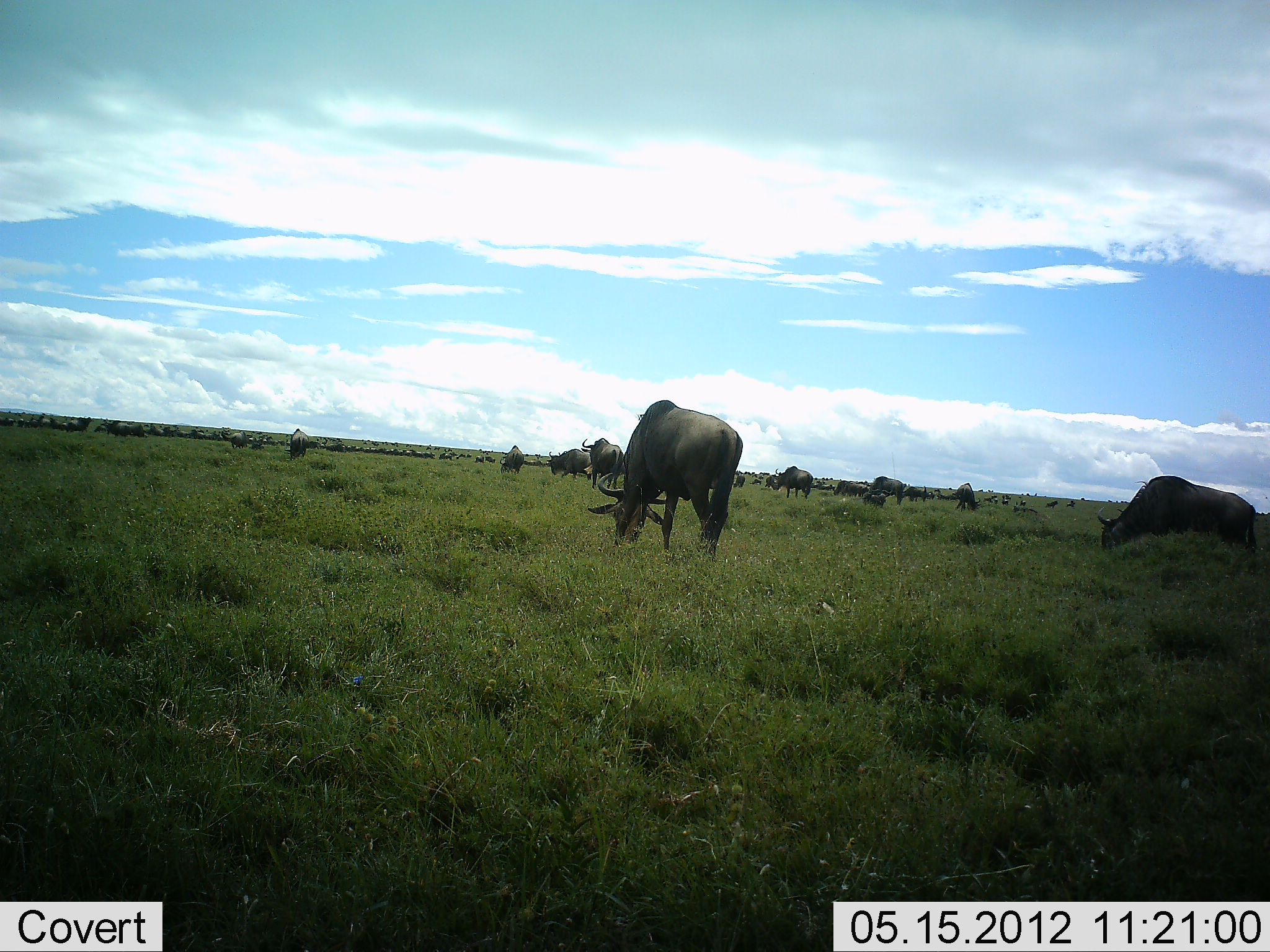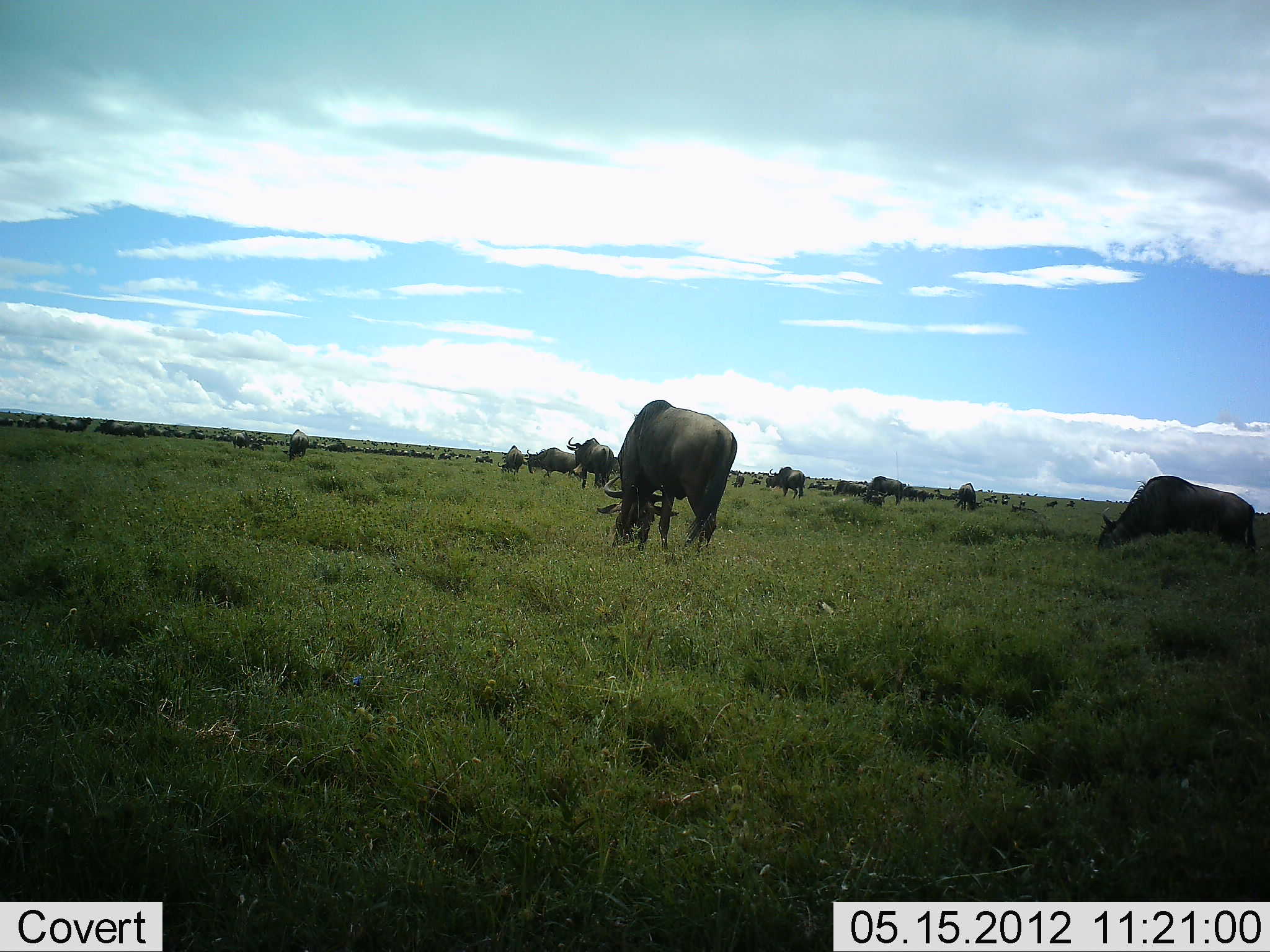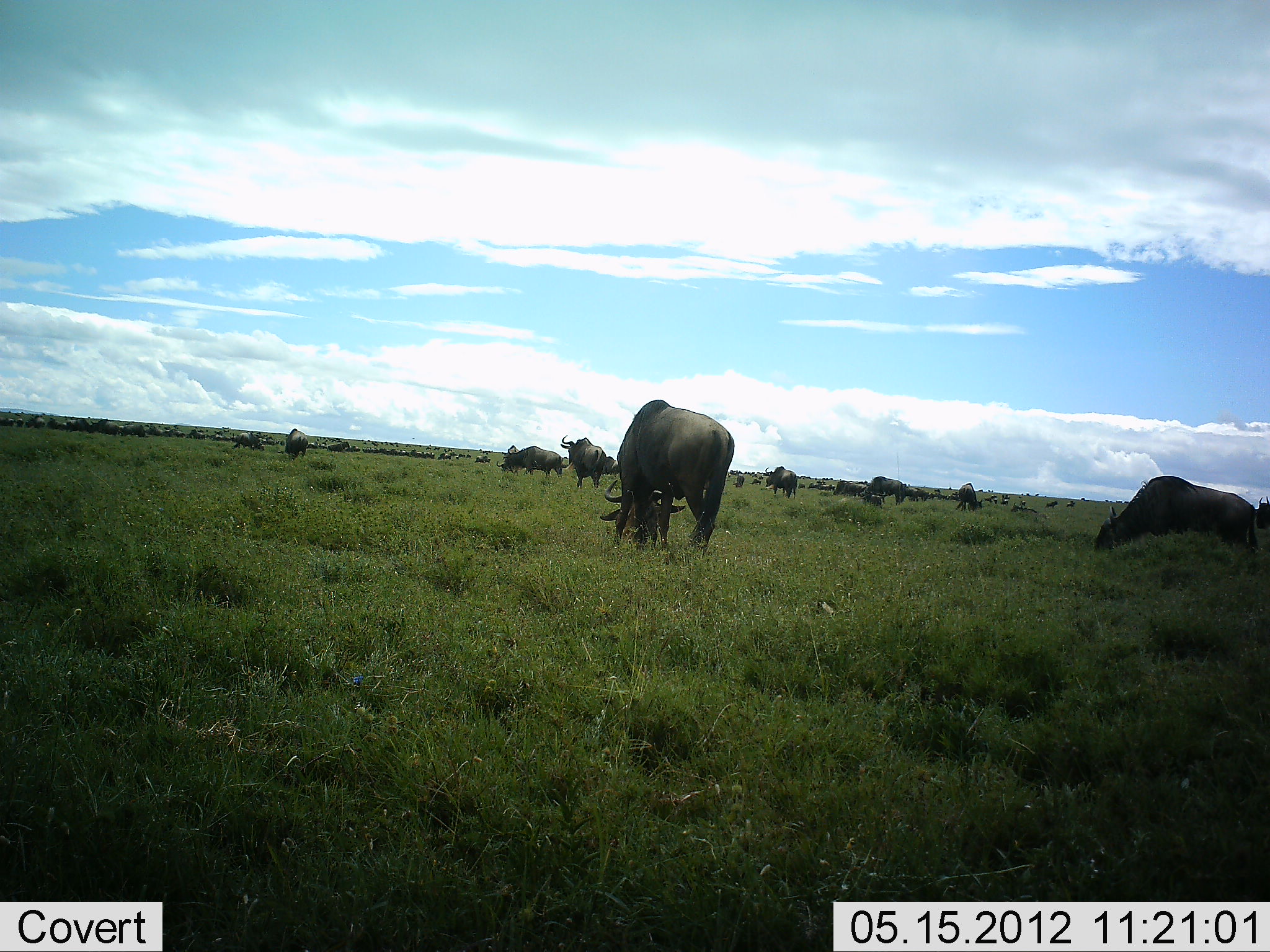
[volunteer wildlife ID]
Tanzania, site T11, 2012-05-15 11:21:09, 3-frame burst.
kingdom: Animalia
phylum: Chordata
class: Mammalia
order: Artiodactyla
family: Bovidae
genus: Connochaetes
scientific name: Connochaetes taurinus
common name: blue wildebeest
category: wildebeest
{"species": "wildebeest (blue wildebeest) (Connochaetes taurinus)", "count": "11-50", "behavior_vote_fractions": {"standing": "30%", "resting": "0%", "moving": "10%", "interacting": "0%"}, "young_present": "0%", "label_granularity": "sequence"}